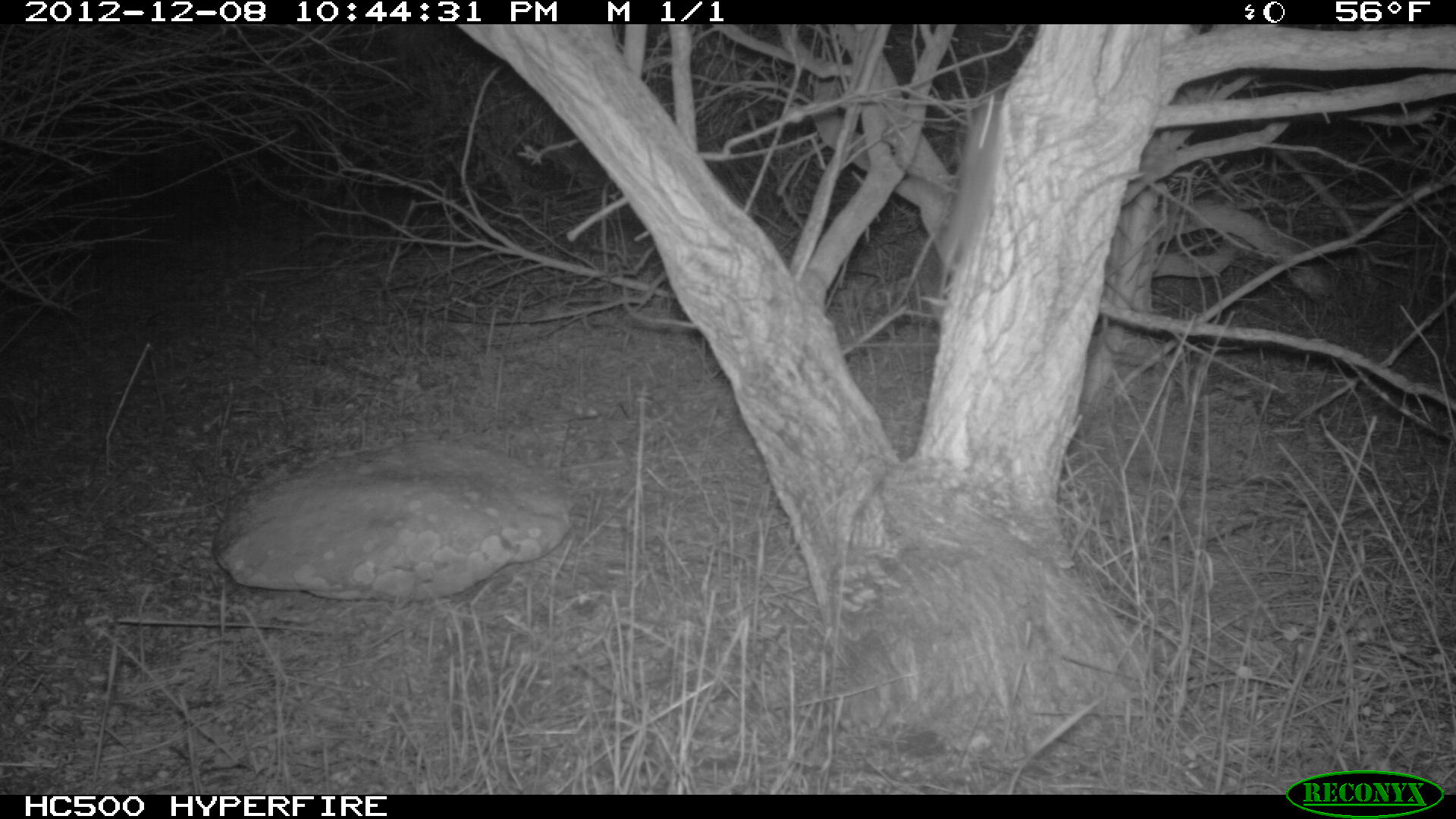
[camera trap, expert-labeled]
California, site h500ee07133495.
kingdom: Animalia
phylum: Chordata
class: Mammalia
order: Rodentia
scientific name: Rodentia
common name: rodent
Rodent (Rodentia).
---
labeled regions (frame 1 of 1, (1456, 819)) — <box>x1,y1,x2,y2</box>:
rodent: <box>933,88,1003,319</box>